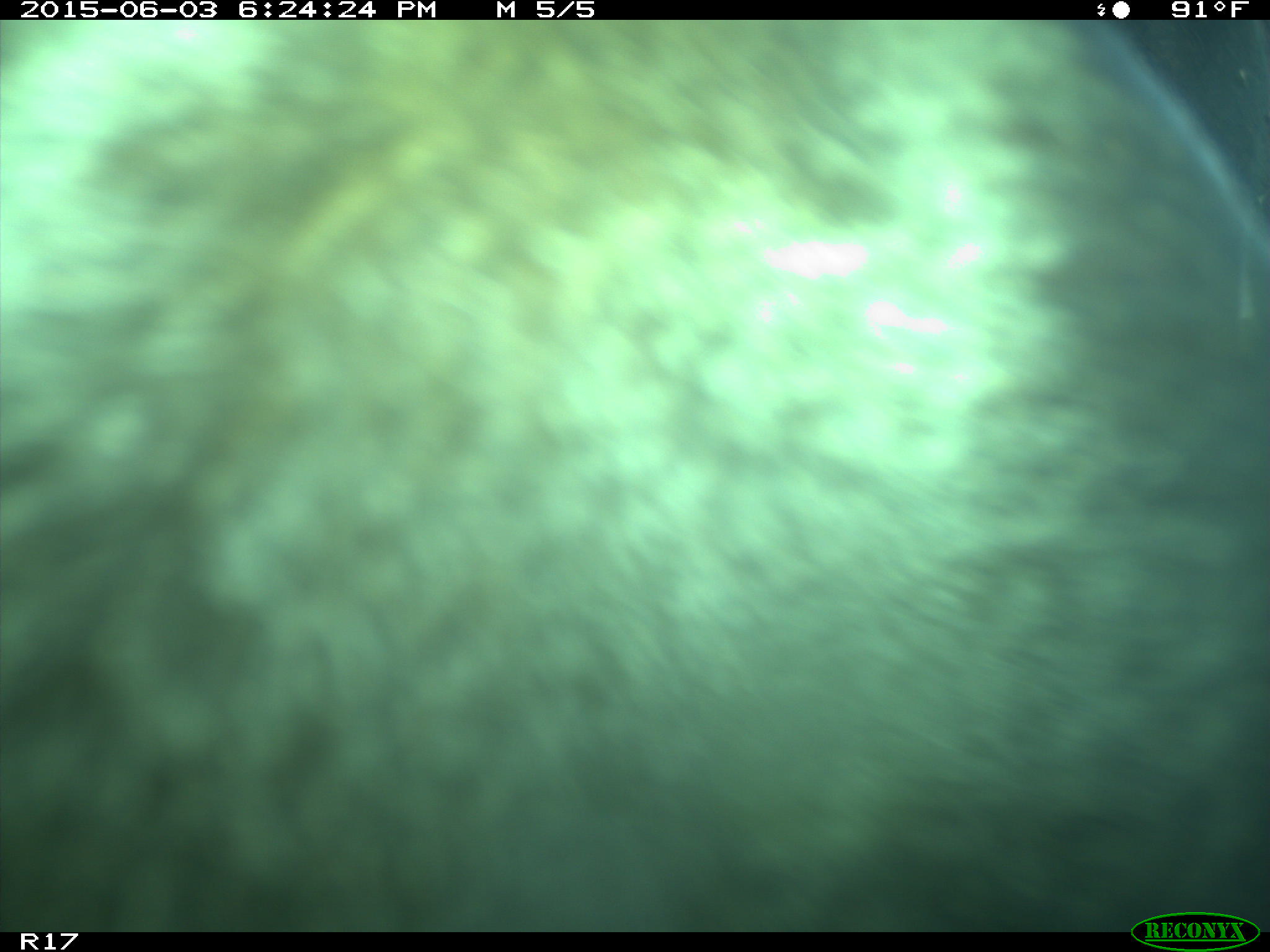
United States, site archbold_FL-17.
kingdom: Animalia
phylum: Chordata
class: Mammalia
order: Artiodactyla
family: Bovidae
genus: Bos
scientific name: Bos taurus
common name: domestic cow